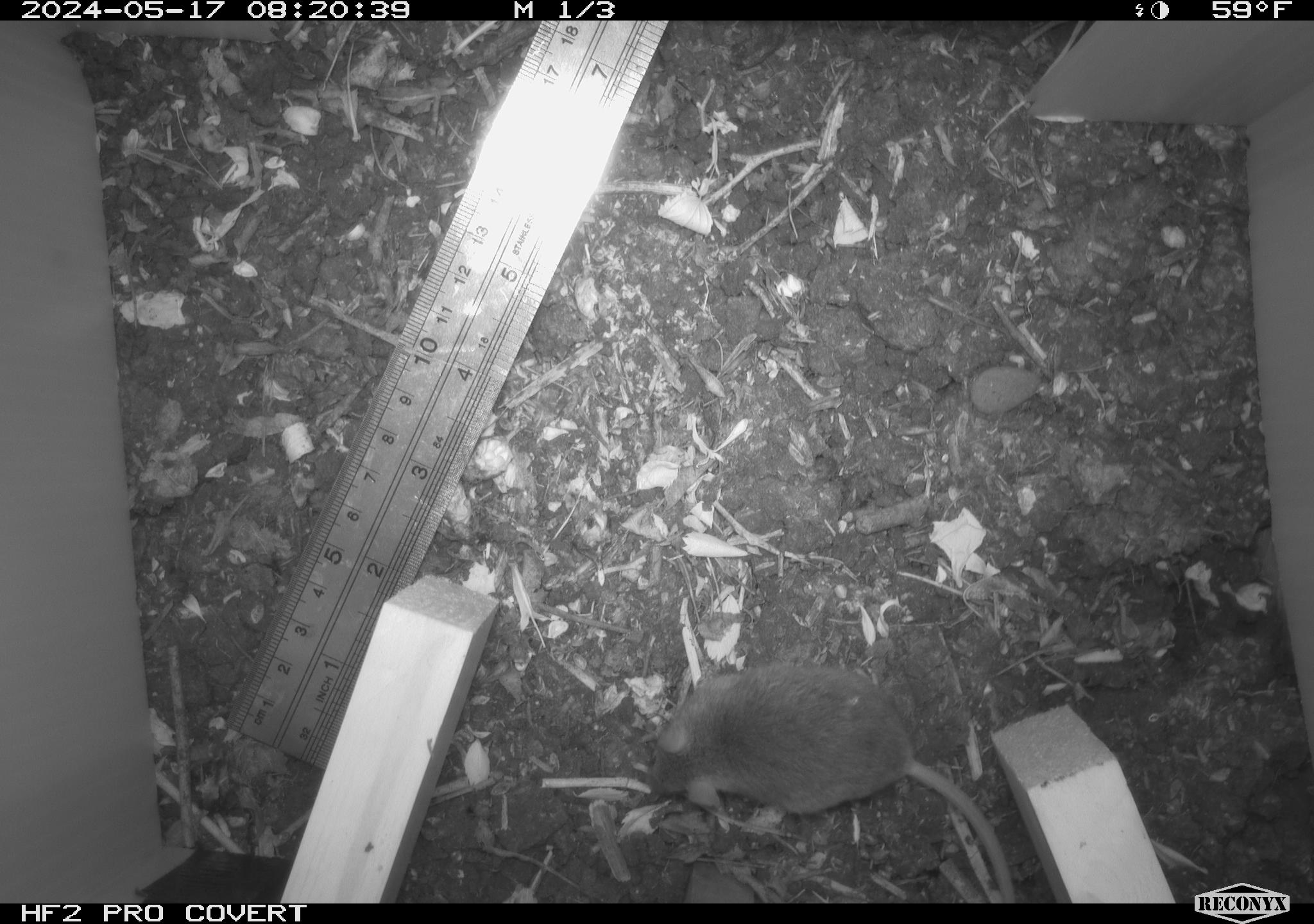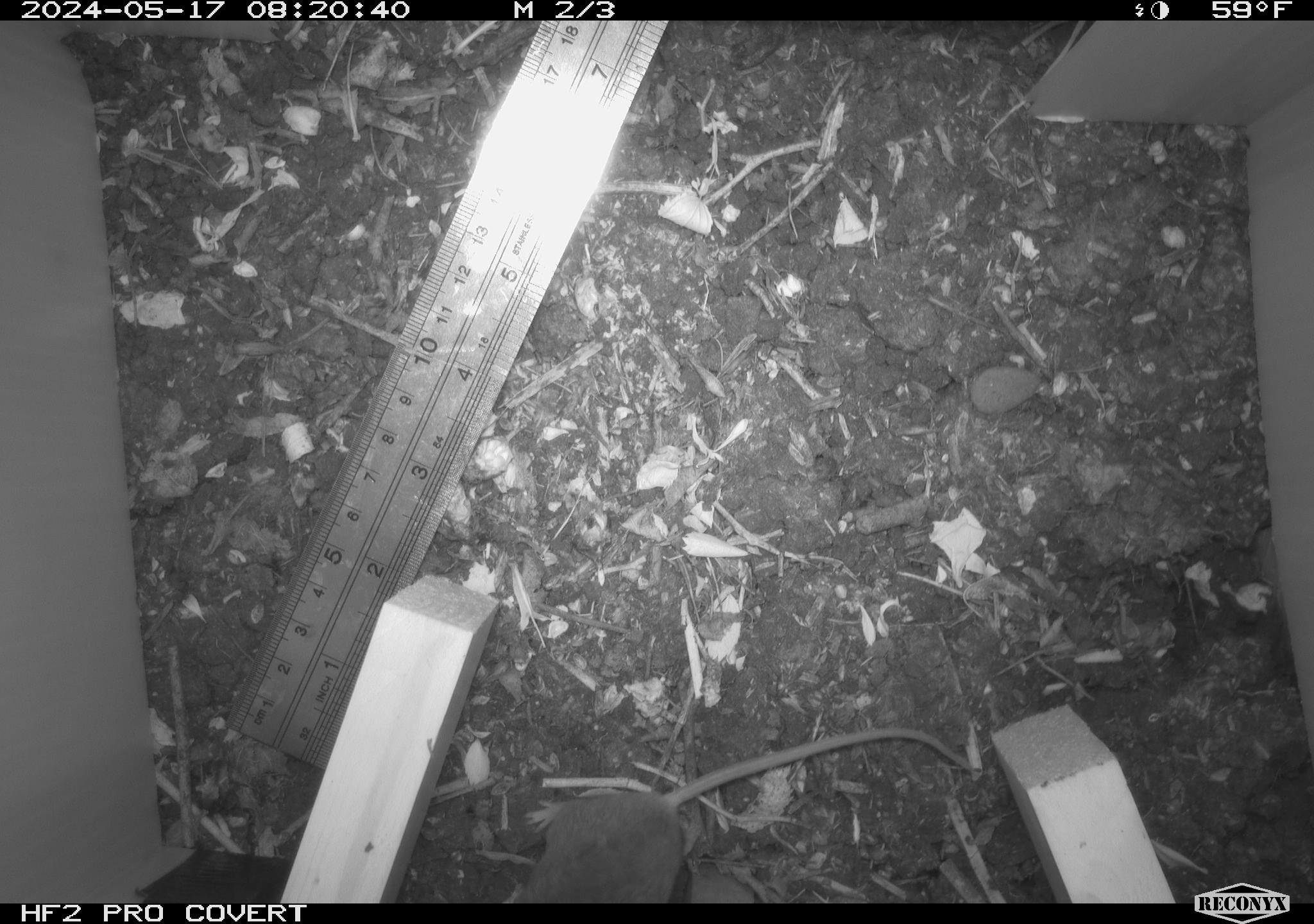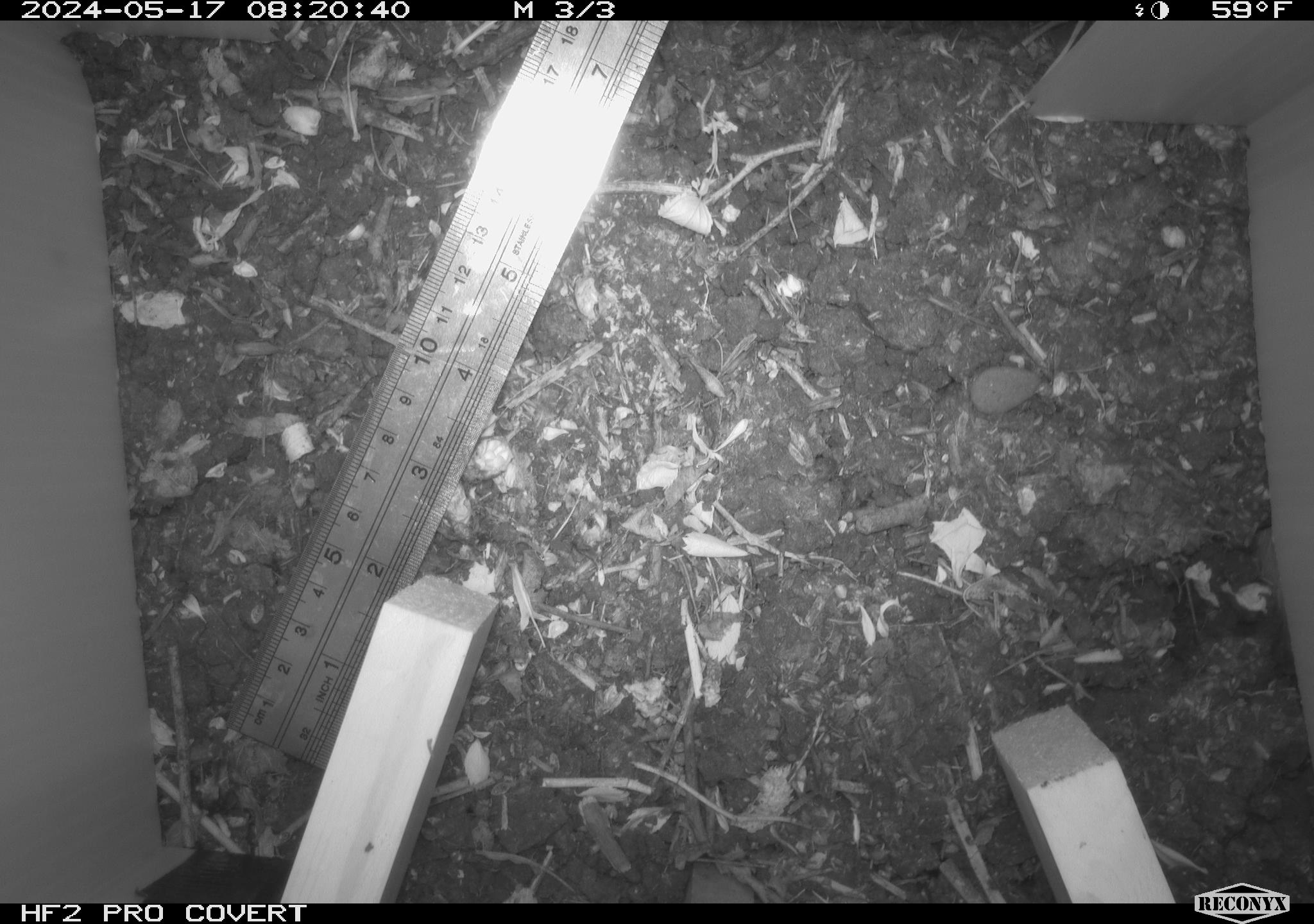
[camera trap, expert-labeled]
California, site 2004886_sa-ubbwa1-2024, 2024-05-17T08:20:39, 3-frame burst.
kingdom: Animalia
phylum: Chordata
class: Mammalia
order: Rodentia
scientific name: Rodentia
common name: mouse species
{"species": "mouse species (Rodentia)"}